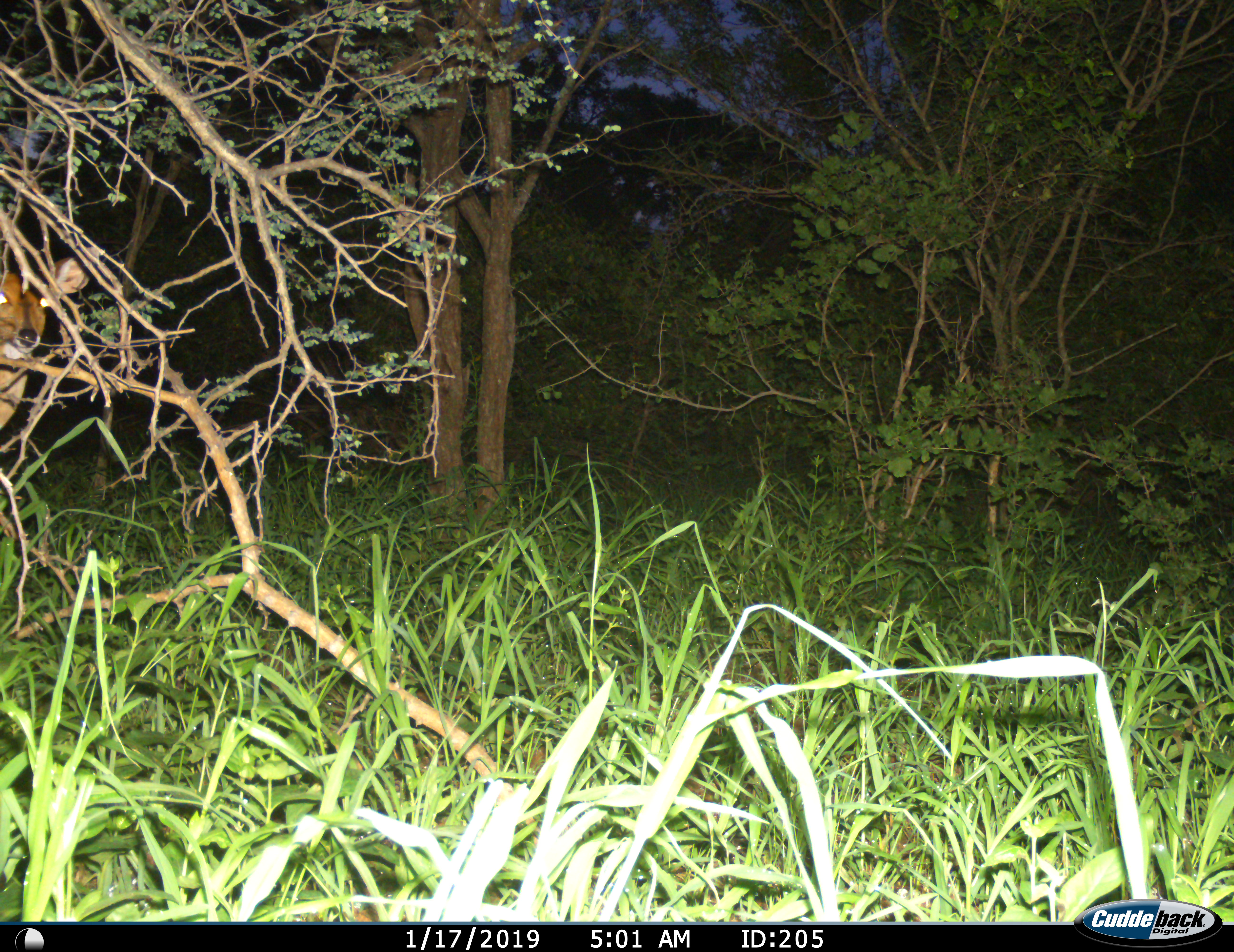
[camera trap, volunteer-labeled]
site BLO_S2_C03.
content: unidentified animal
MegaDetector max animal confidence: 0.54